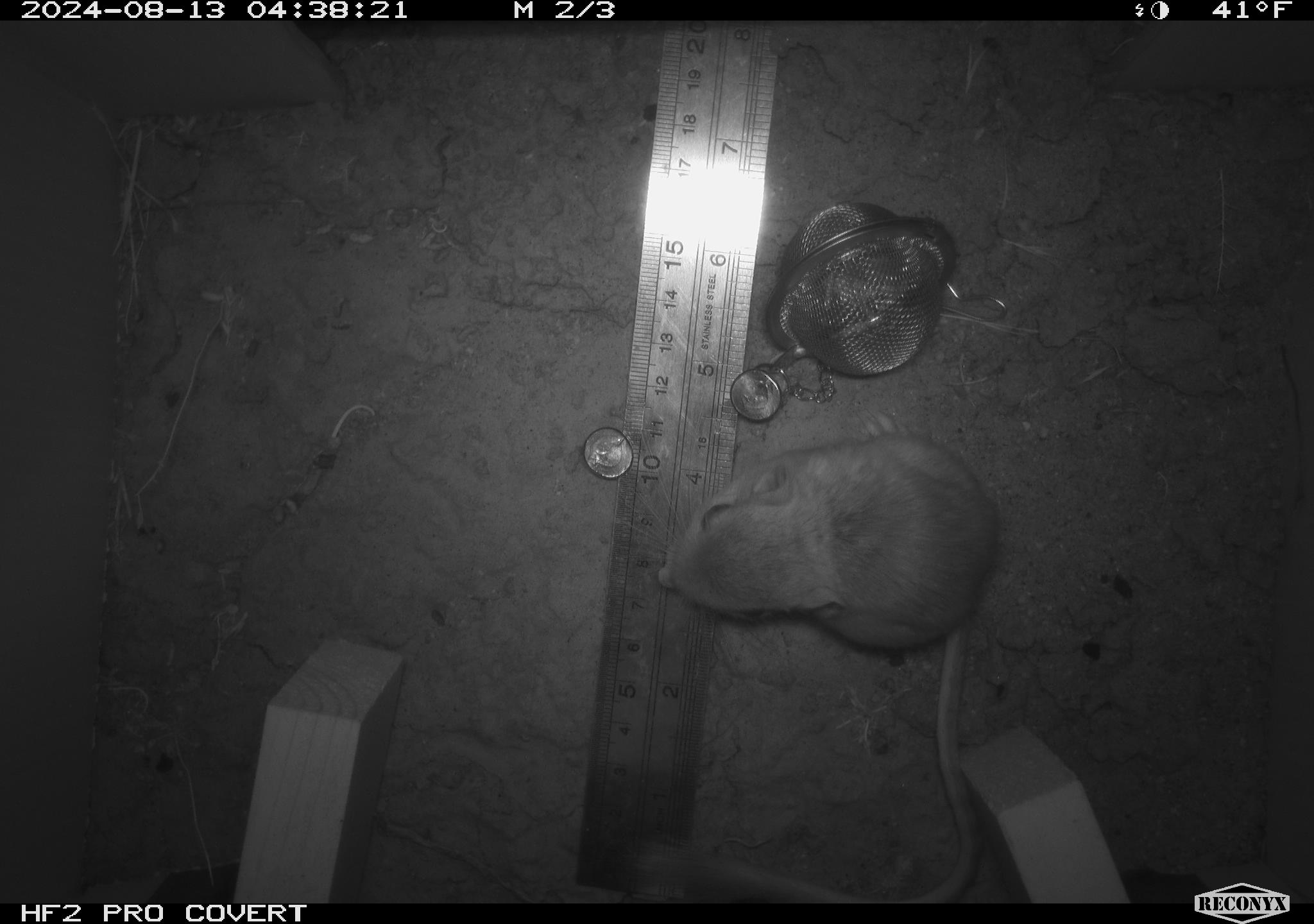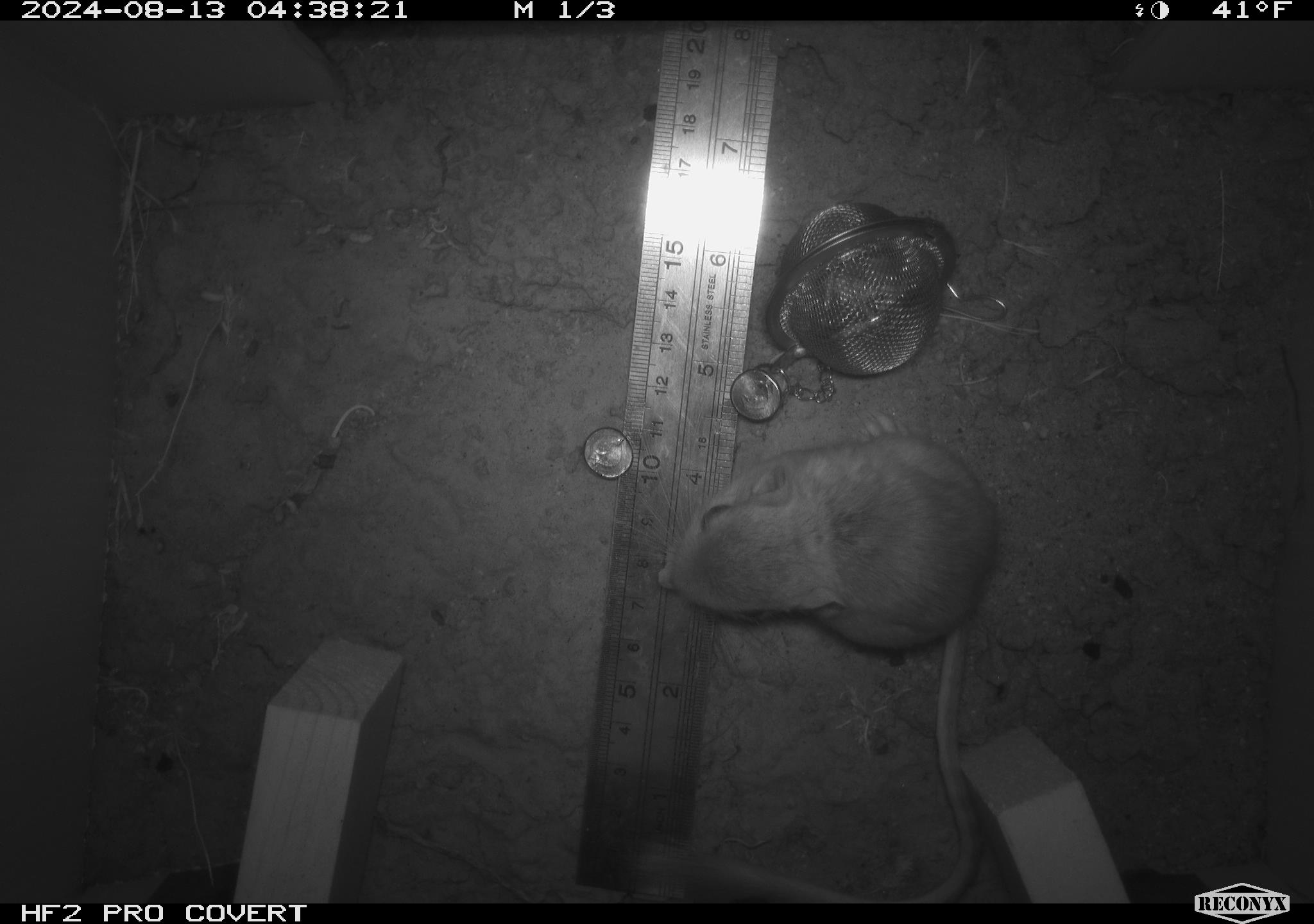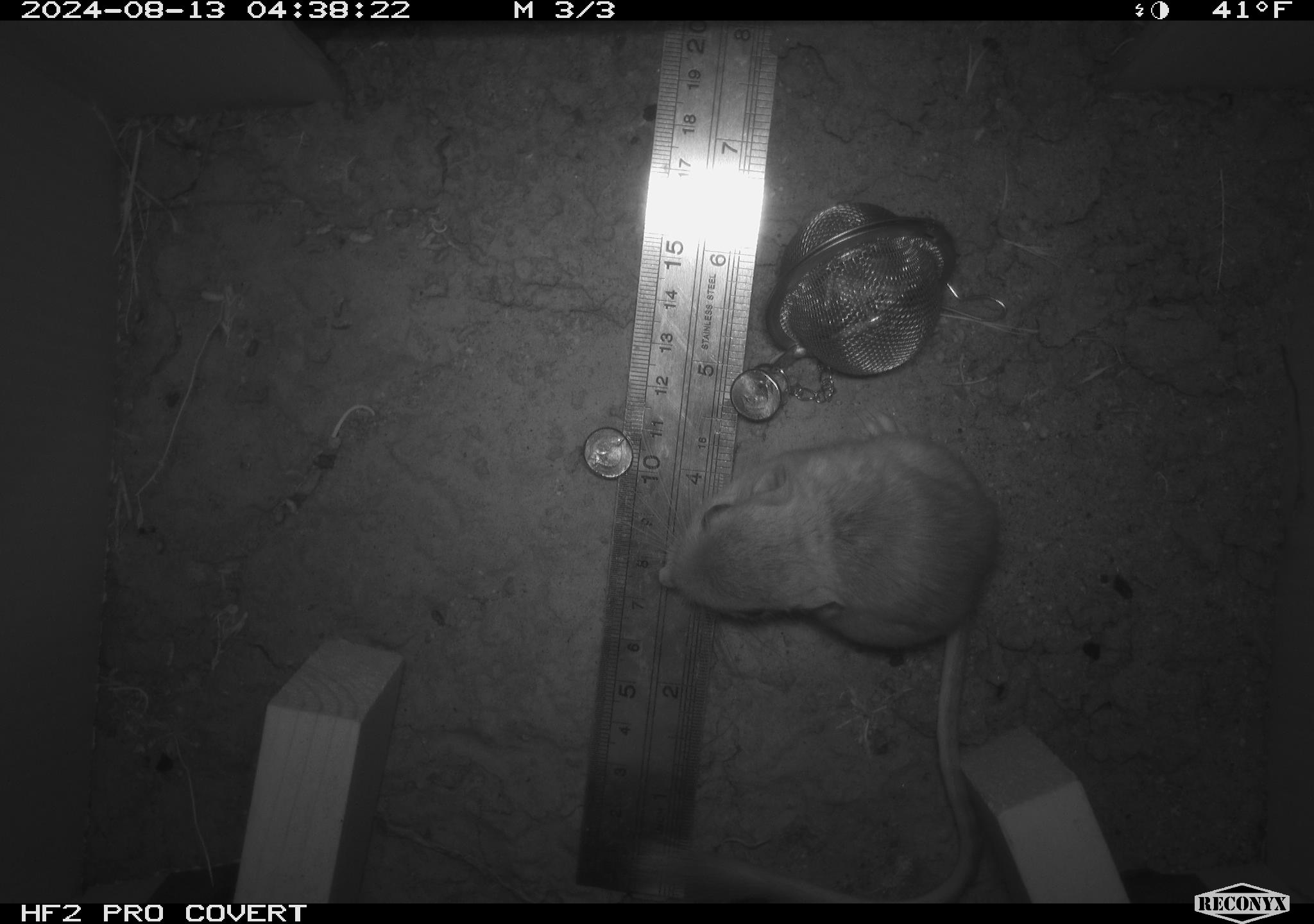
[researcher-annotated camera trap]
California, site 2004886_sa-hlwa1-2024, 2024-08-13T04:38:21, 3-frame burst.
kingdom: Animalia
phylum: Chordata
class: Mammalia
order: Rodentia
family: Heteromyidae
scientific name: Heteromyidae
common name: kangaroo rats and pocket mice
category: heteromyidae family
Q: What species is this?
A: Heteromyidae family (kangaroo rats and pocket mice) (Heteromyidae).